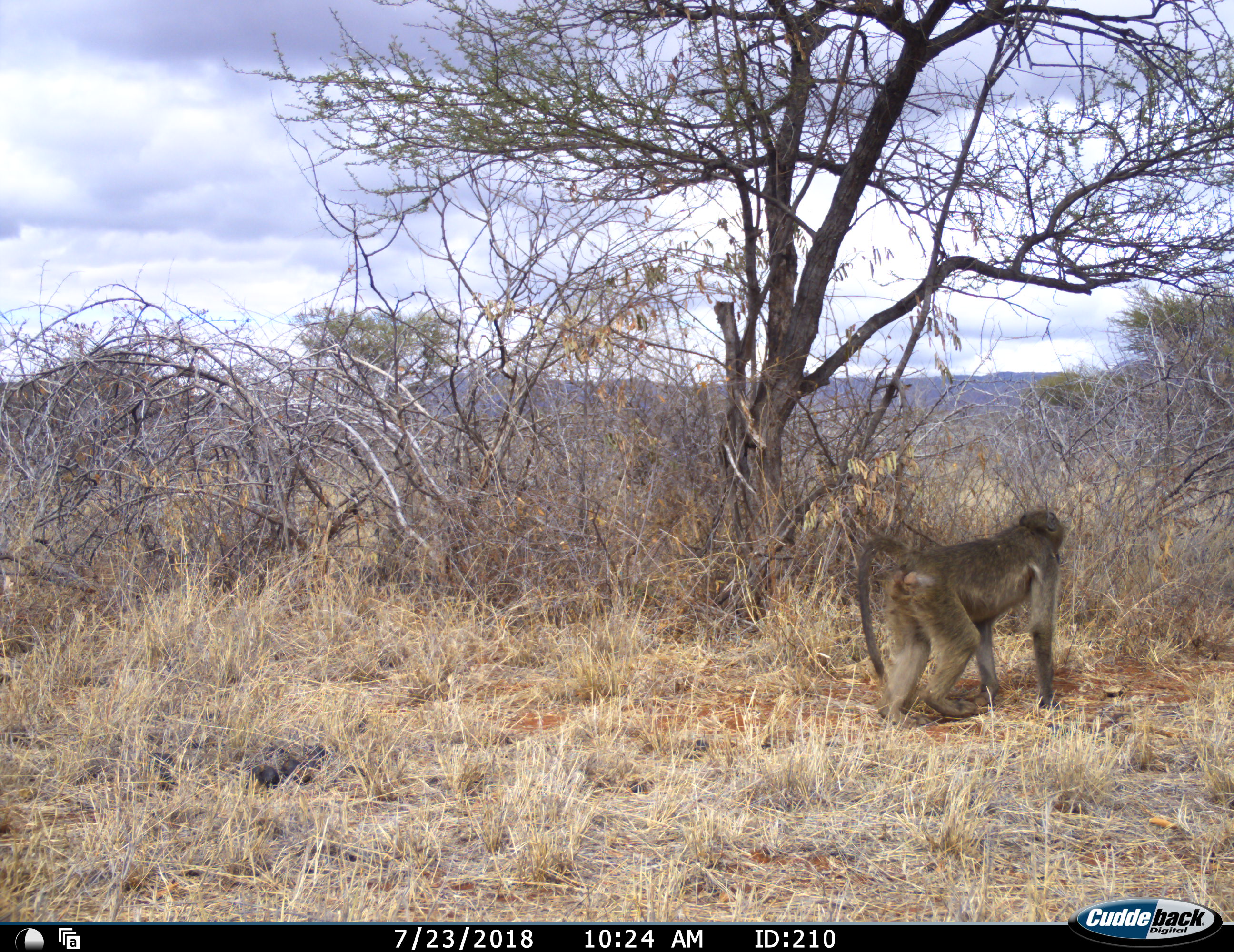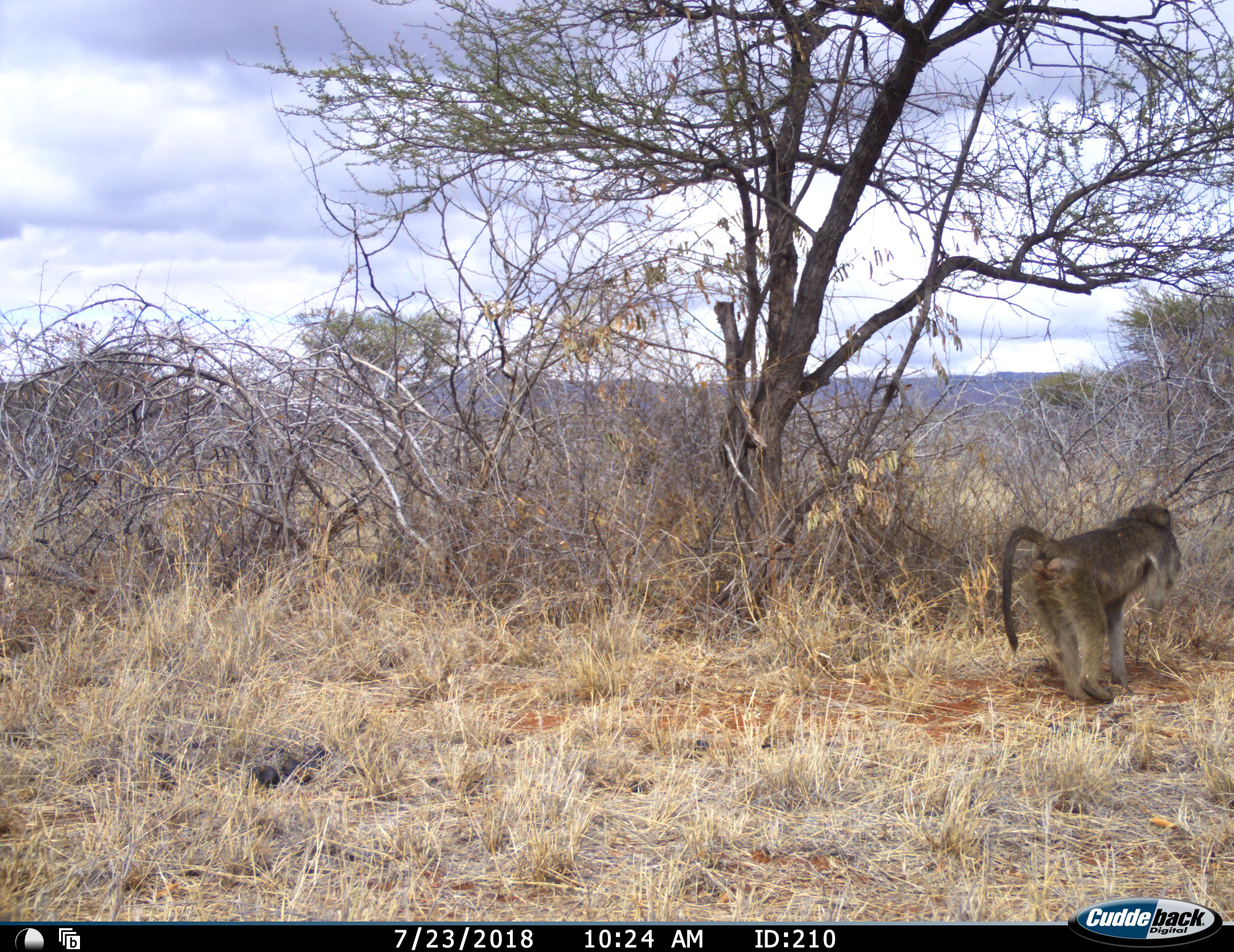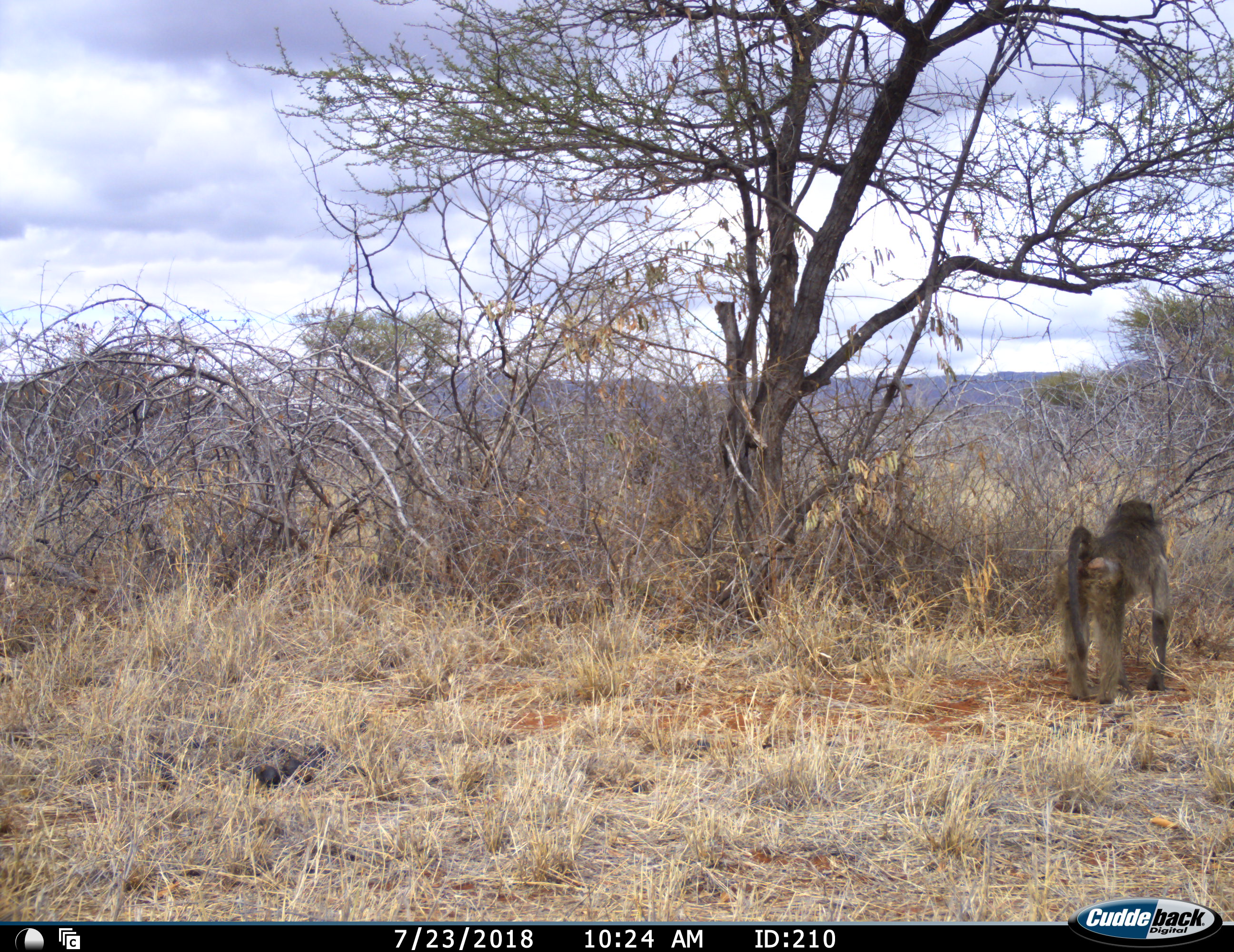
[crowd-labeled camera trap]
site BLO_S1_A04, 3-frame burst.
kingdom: Animalia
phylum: Chordata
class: Mammalia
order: Primates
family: Cercopithecidae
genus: Papio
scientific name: Papio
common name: baboon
Baboon (Papio), count 1. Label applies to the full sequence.